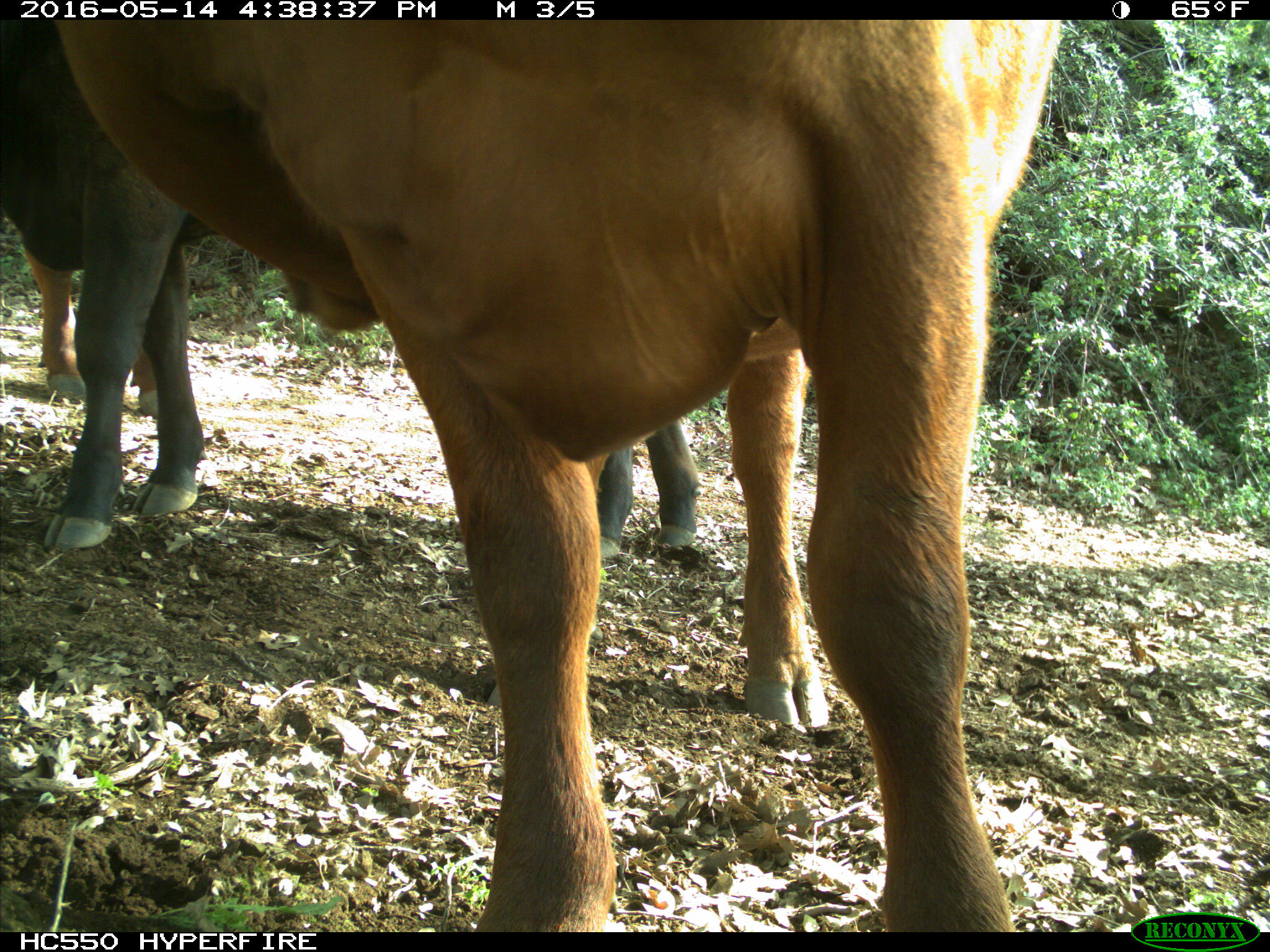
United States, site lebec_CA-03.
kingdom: Animalia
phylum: Chordata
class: Mammalia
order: Artiodactyla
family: Bovidae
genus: Bos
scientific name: Bos taurus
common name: domestic cow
Bos taurus (domestic cow).